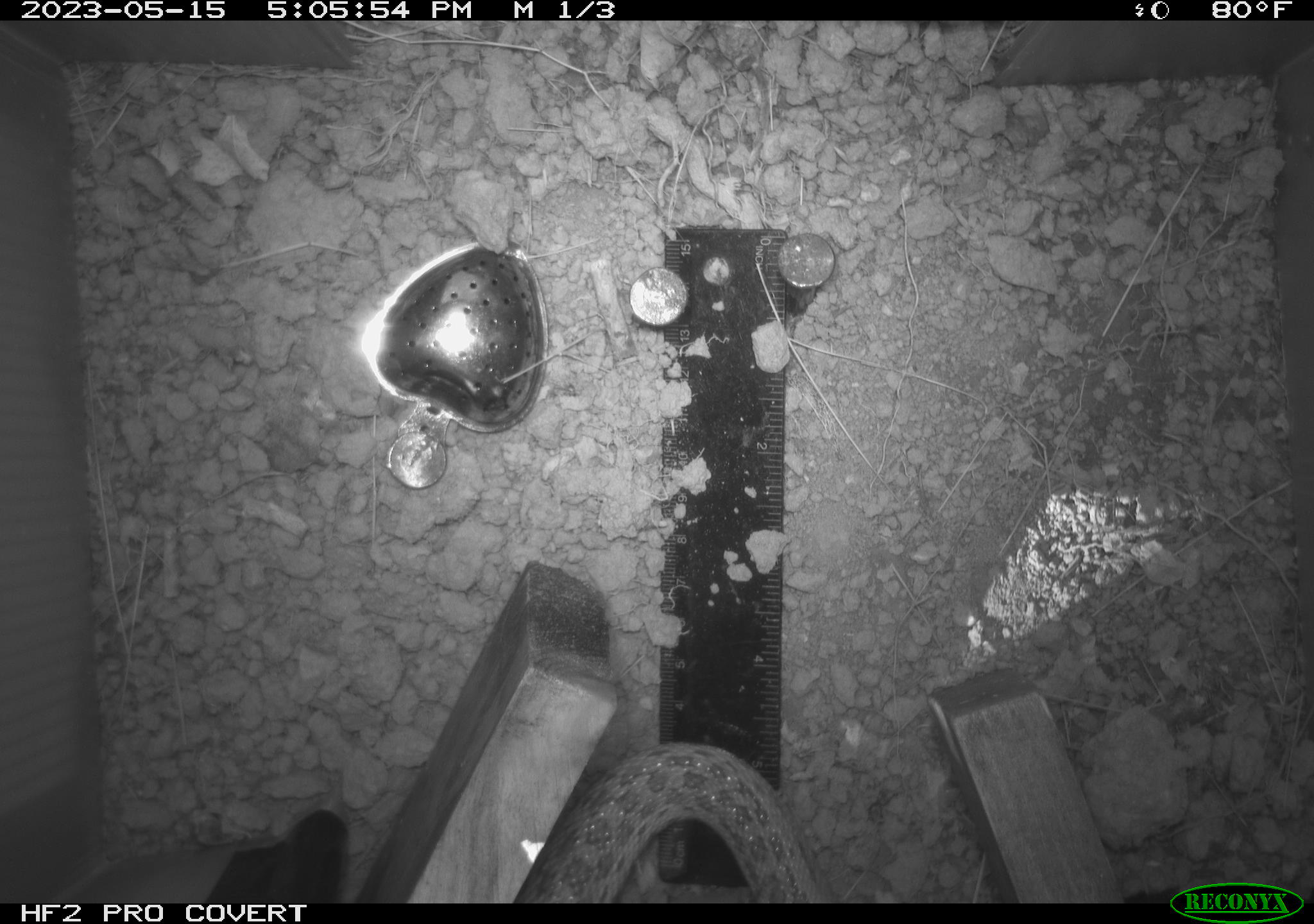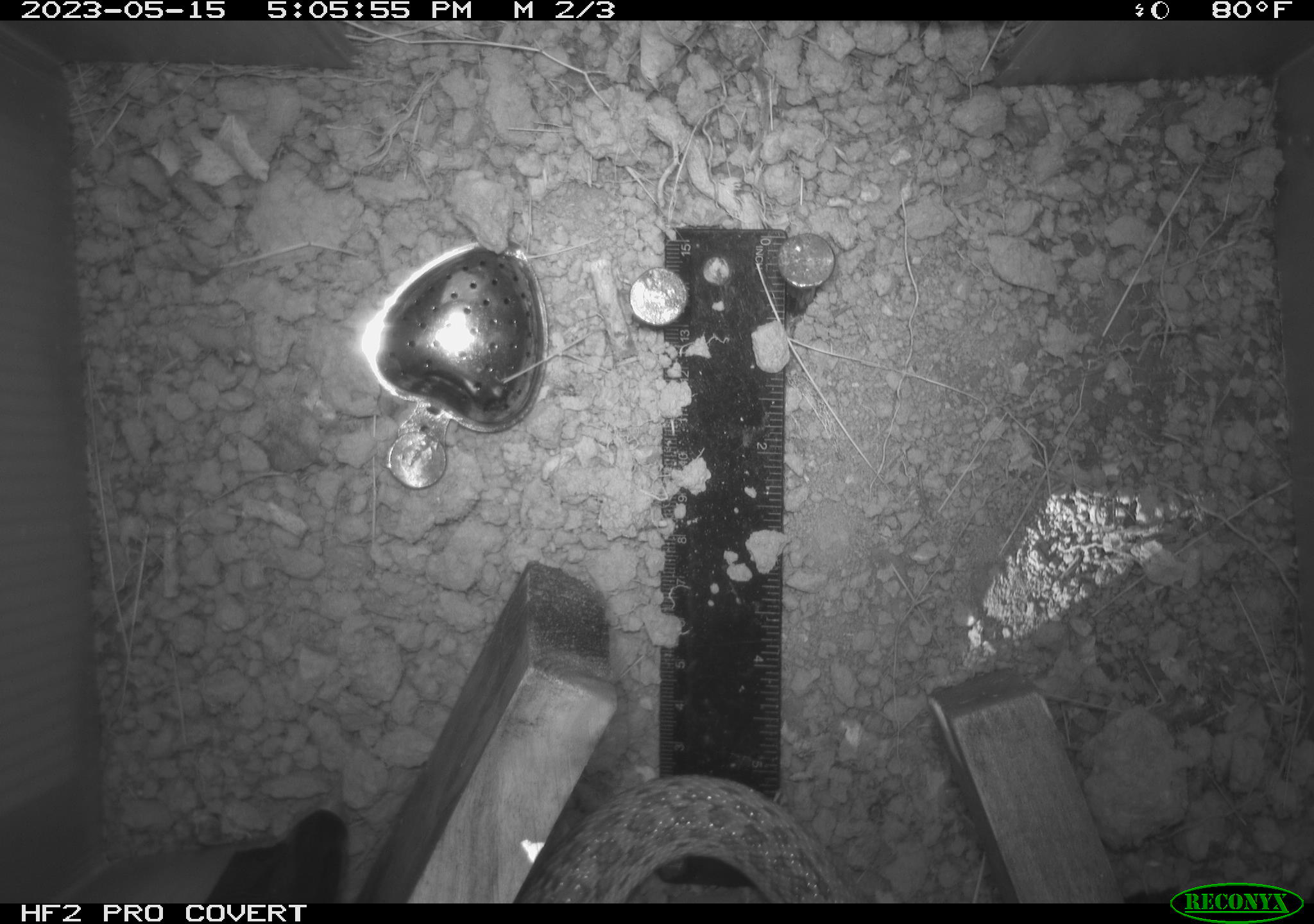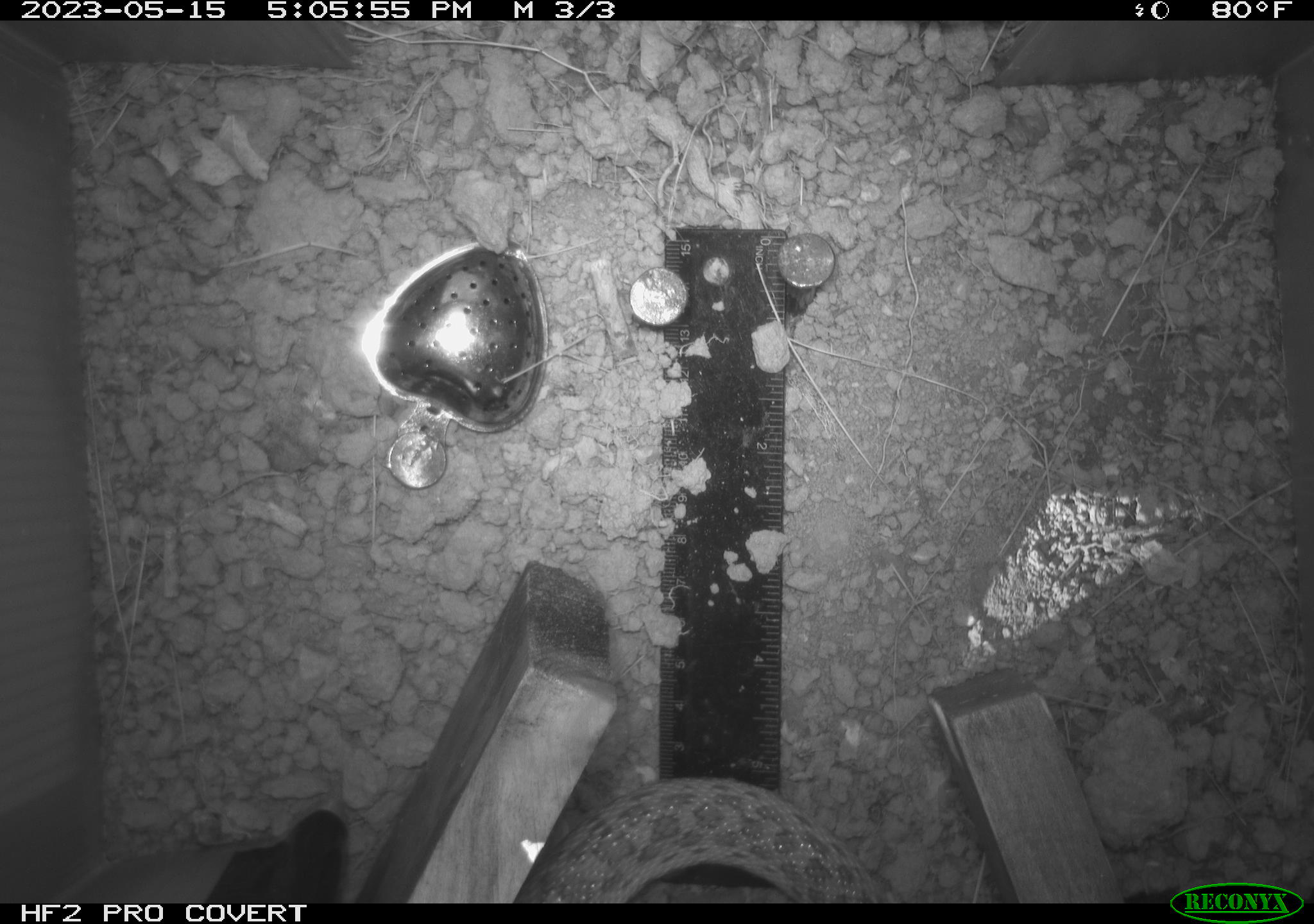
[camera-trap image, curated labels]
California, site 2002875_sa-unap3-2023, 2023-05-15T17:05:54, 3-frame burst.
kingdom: Animalia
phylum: Chordata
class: Reptilia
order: Squamata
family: Colubridae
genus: Pituophis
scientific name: Pituophis catenifer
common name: gophersnake